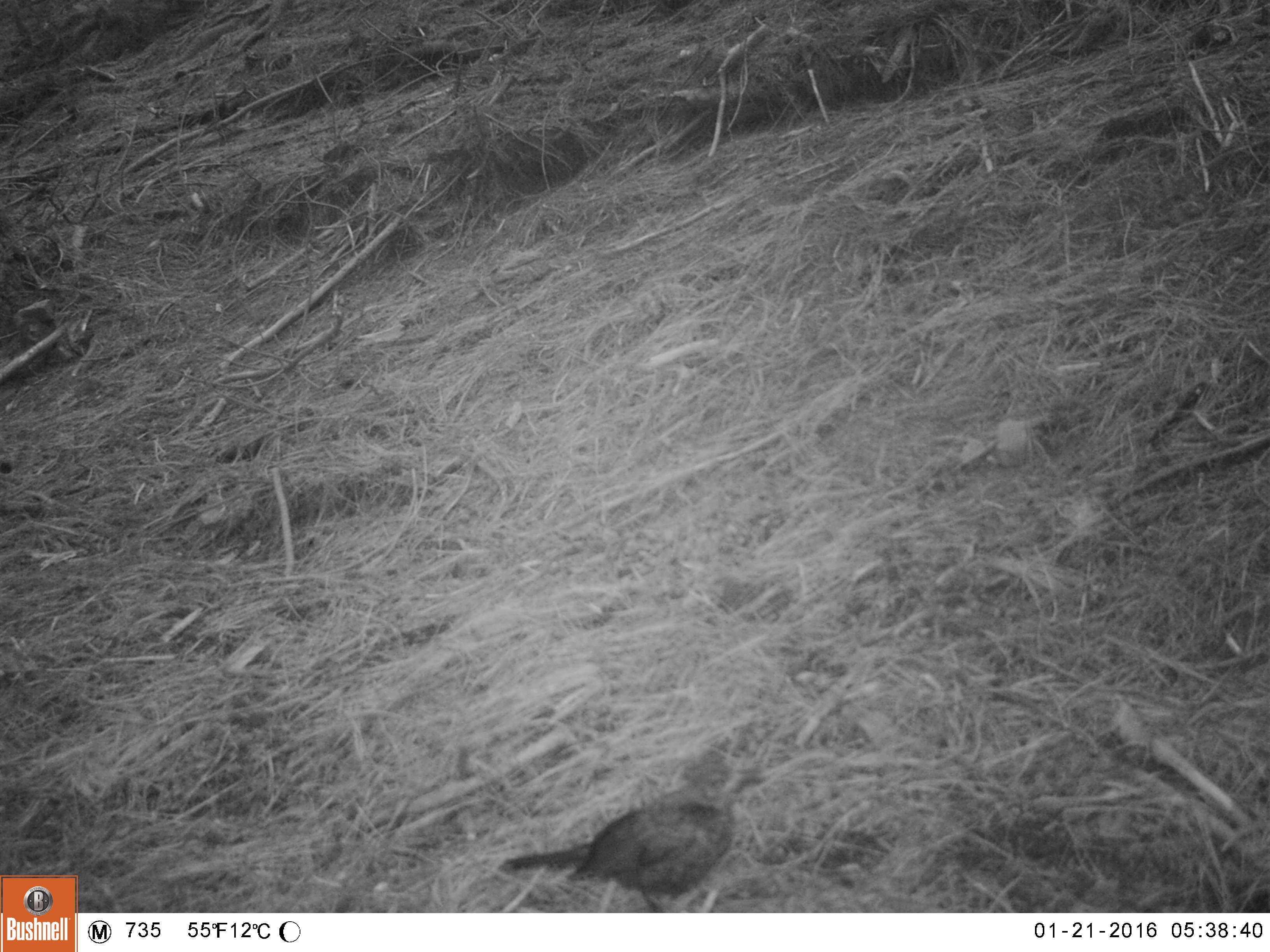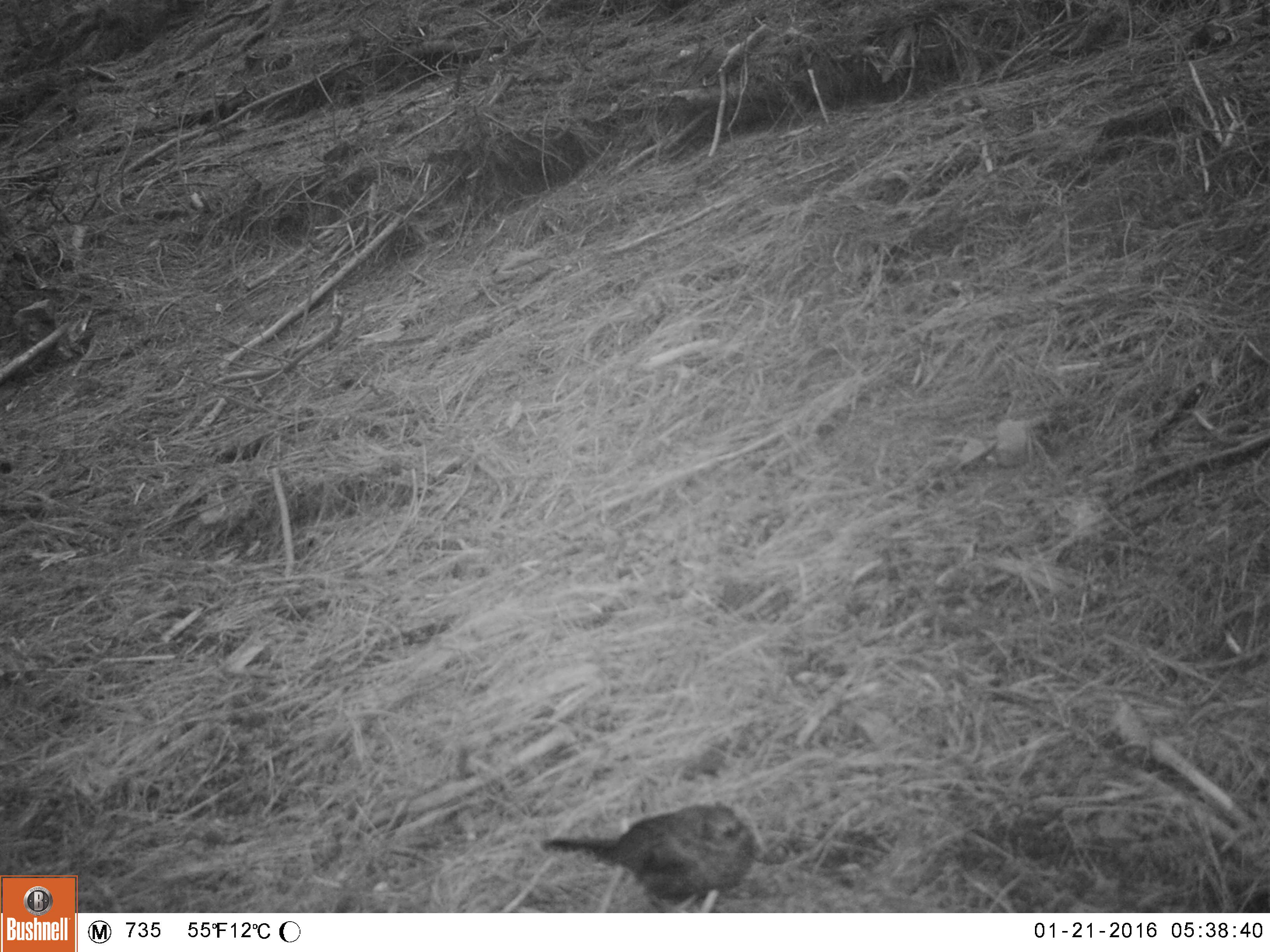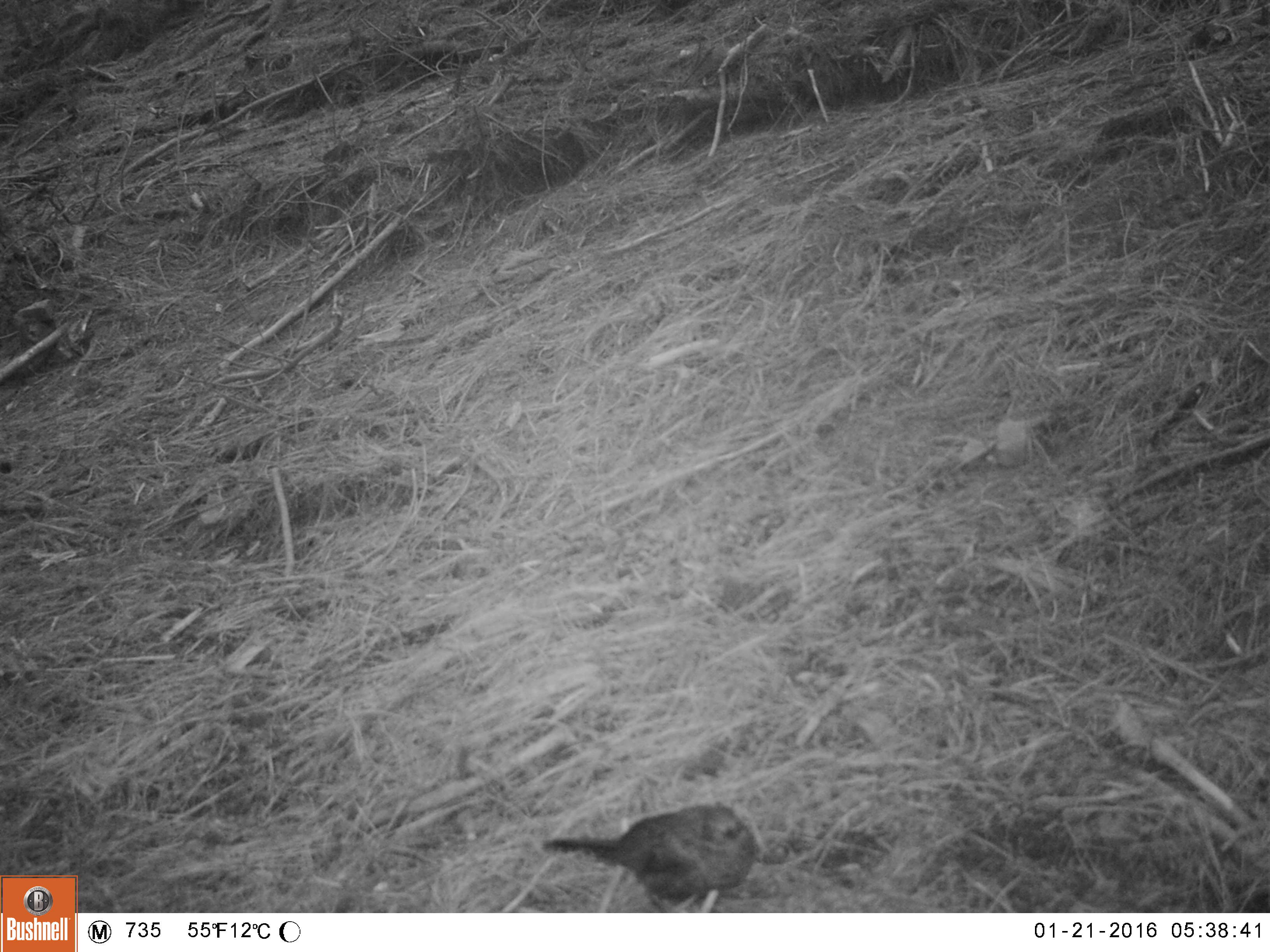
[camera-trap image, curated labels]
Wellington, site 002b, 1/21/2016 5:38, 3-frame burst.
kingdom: Animalia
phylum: Chordata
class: Aves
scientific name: Aves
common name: bird